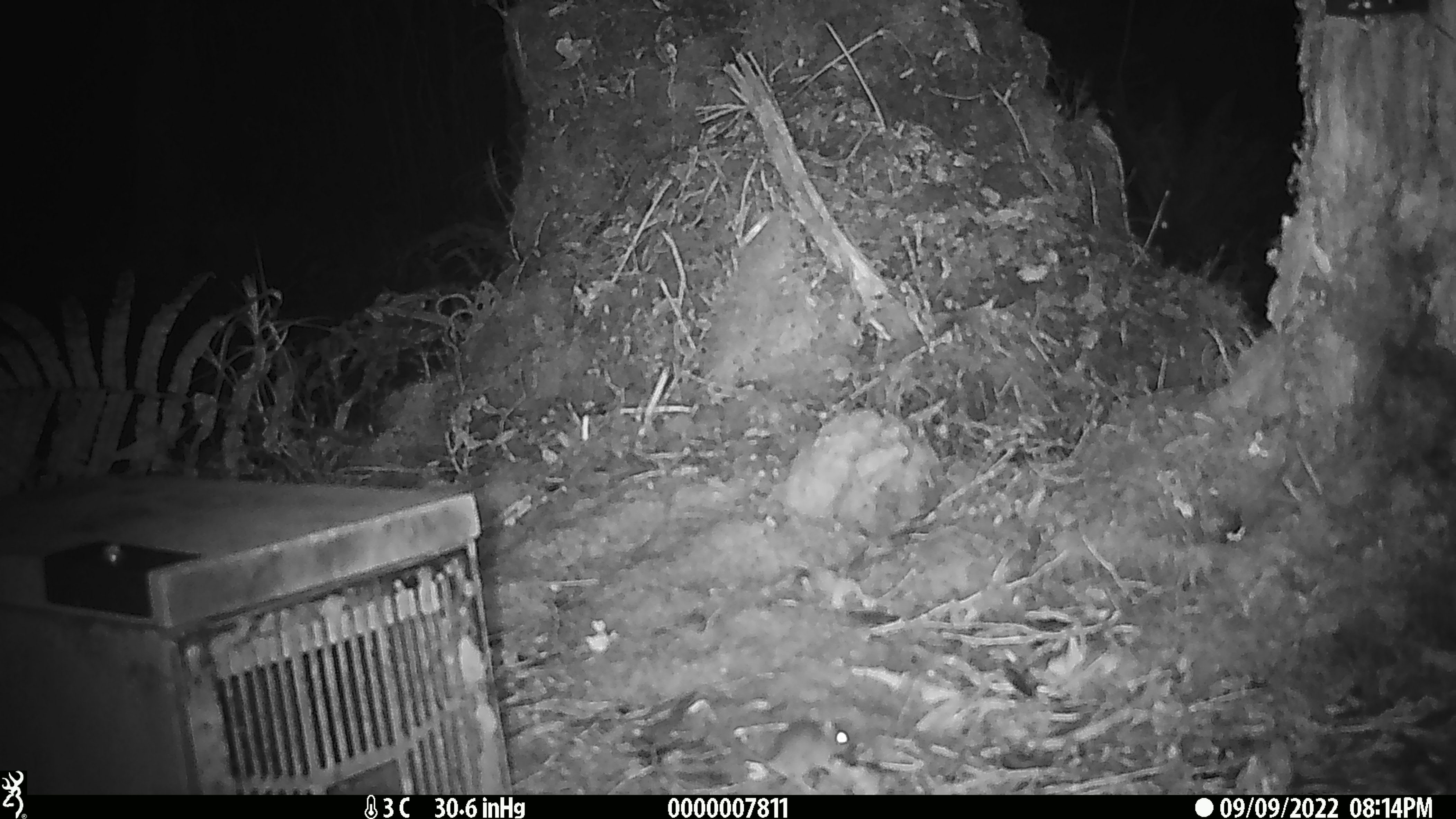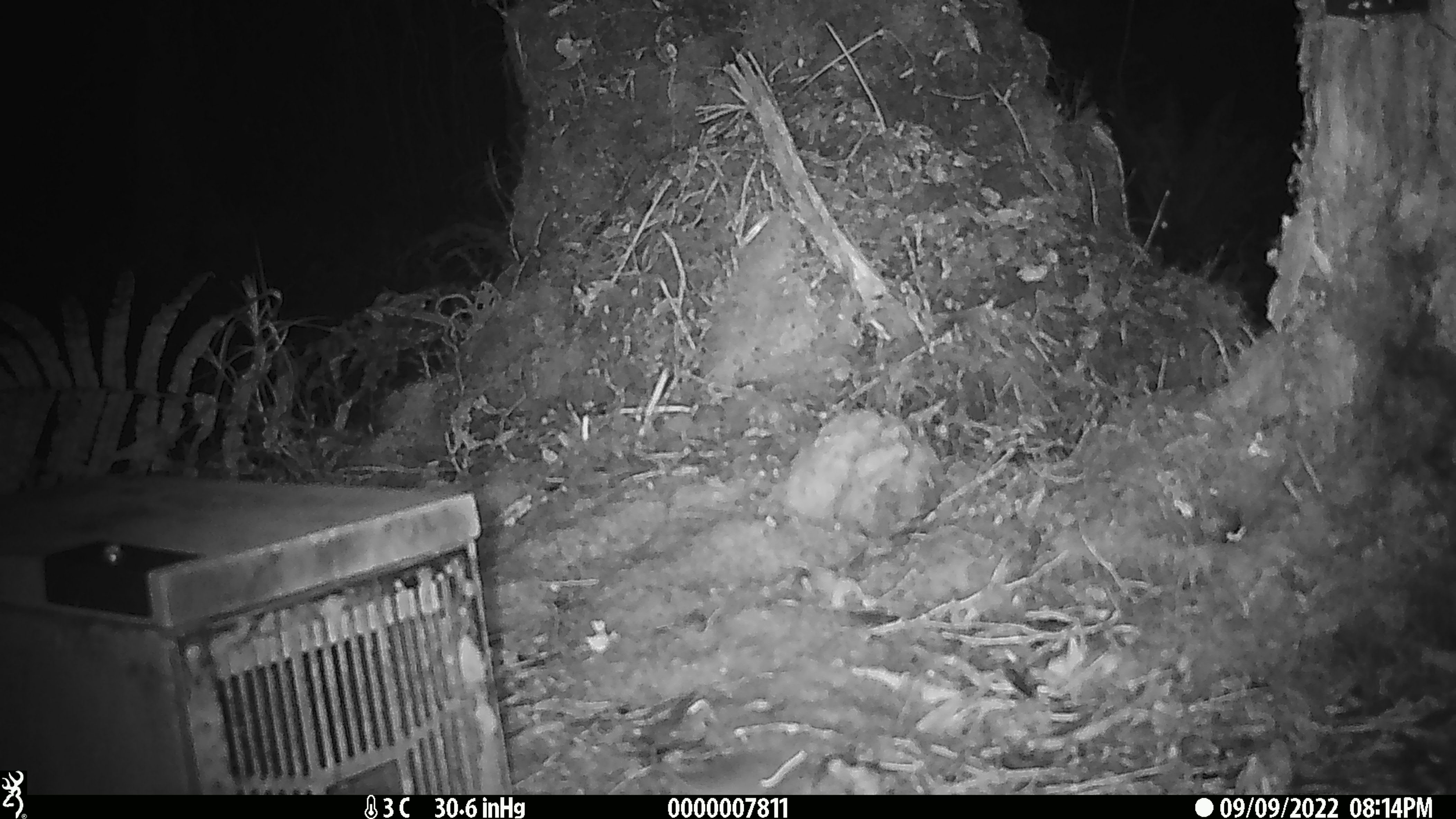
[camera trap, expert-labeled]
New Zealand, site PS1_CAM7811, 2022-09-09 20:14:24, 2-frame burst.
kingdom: Animalia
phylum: Chordata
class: Mammalia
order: Rodentia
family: Muridae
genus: Mus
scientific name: Mus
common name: mouse